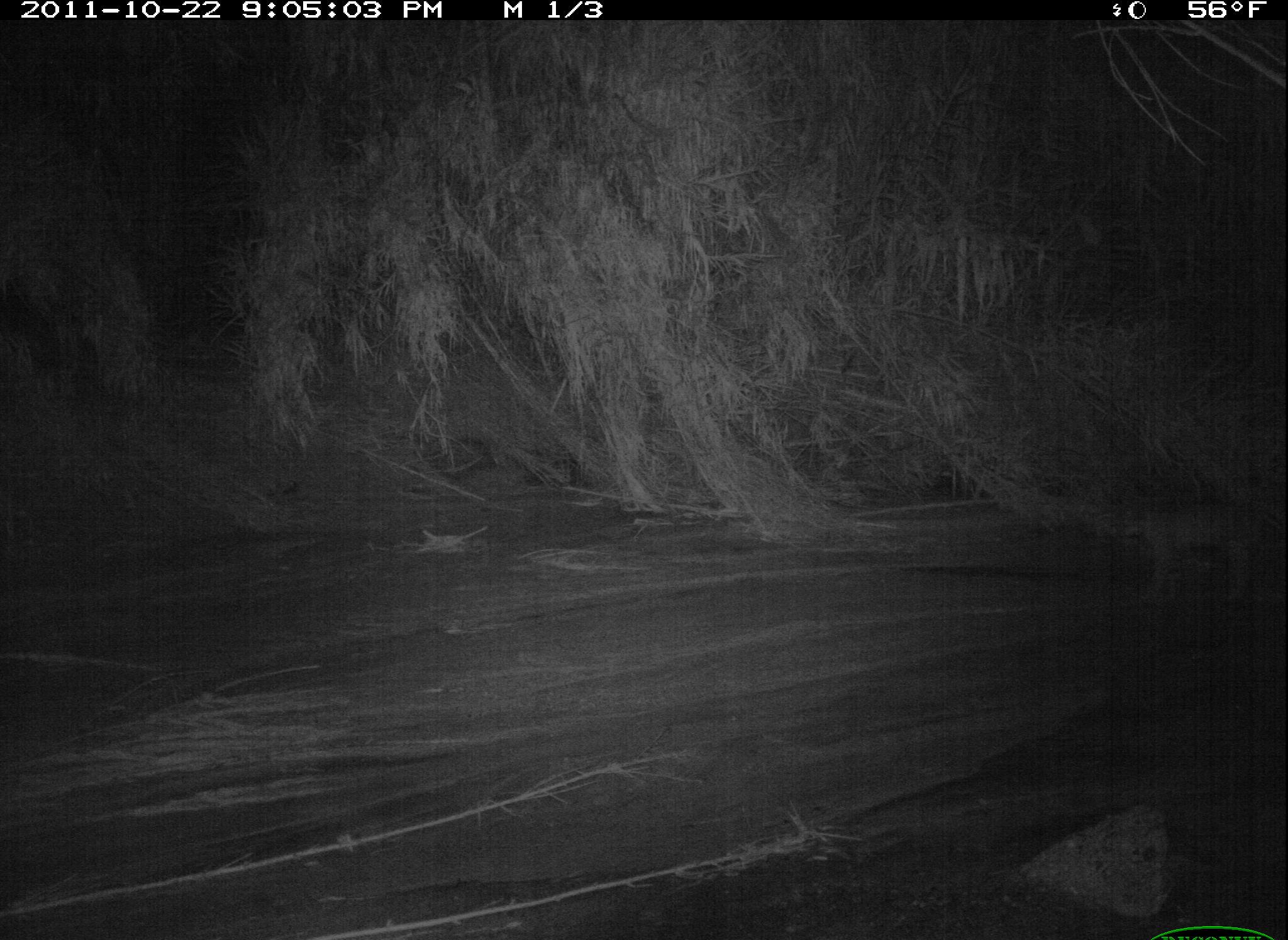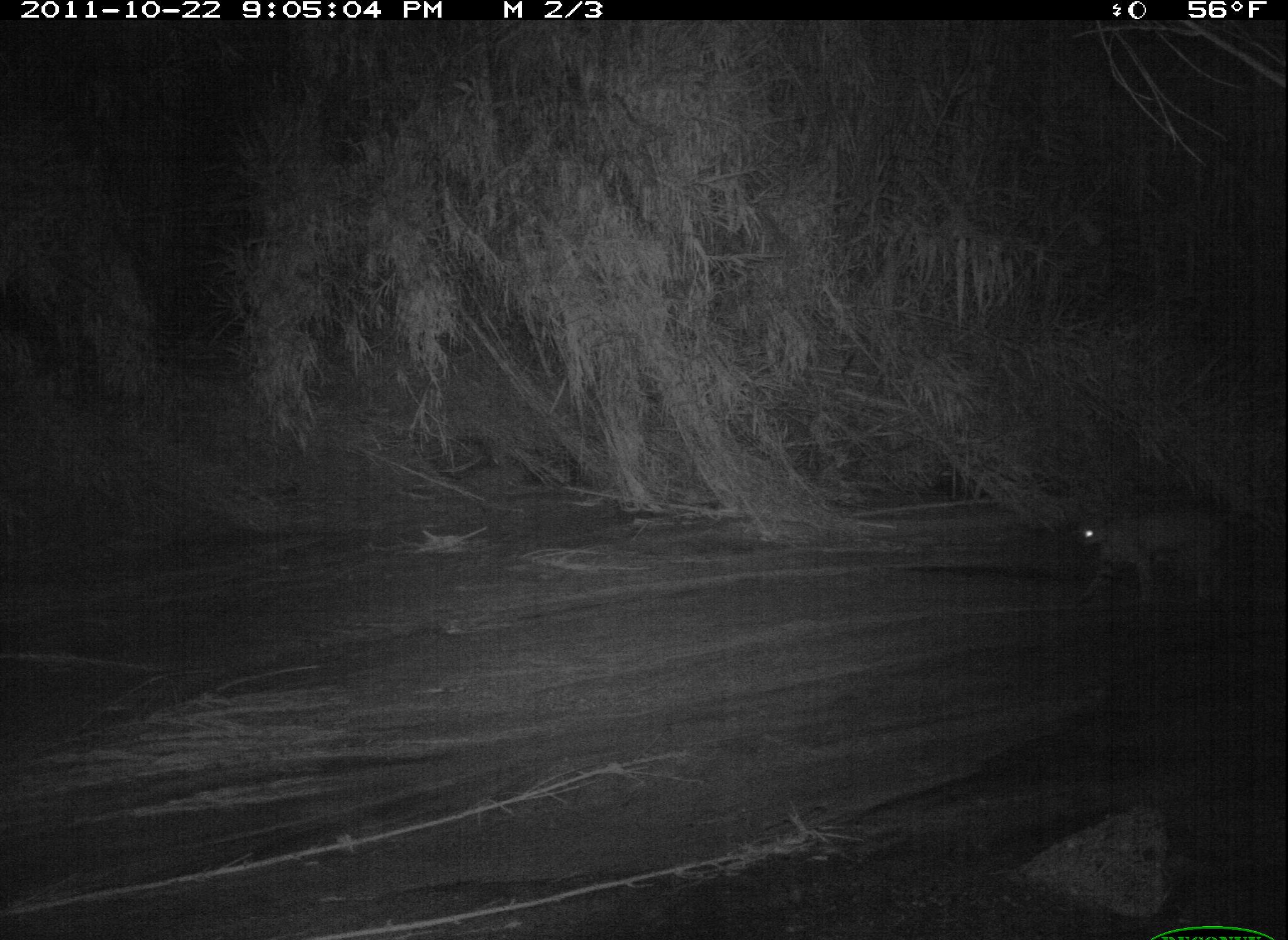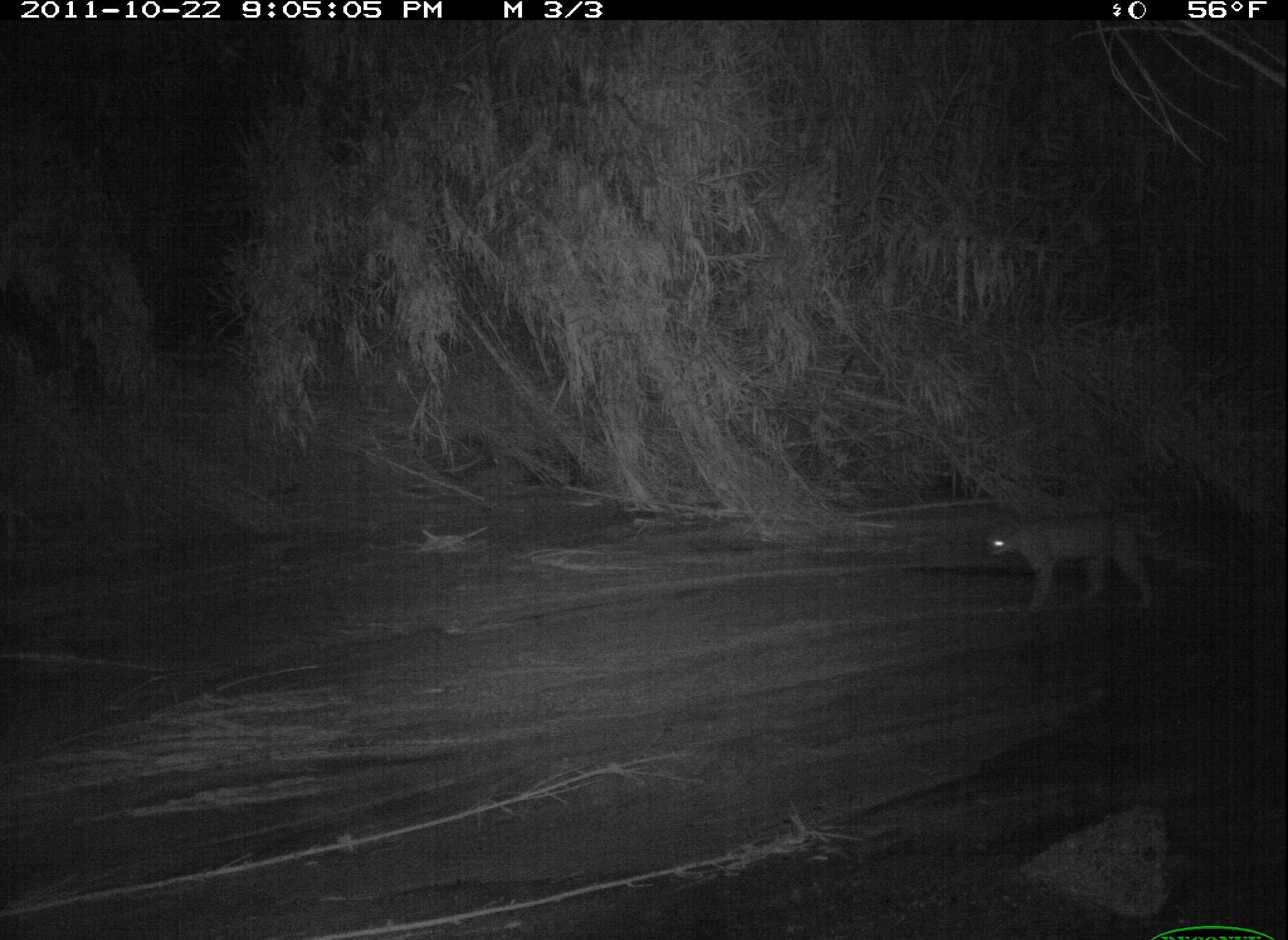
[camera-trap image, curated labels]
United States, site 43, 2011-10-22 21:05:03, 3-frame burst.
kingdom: Animalia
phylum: Chordata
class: Mammalia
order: Carnivora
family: Felidae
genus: Lynx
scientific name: Lynx rufus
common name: bobcat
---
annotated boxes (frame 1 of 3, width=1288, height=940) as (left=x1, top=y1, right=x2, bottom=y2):
bobcat: (left=1087, top=482, right=1277, bottom=612)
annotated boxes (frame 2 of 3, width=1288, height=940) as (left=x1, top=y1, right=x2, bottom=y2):
bobcat: (left=1063, top=499, right=1287, bottom=635)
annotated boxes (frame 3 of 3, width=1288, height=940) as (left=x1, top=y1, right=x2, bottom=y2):
bobcat: (left=968, top=504, right=1190, bottom=625)